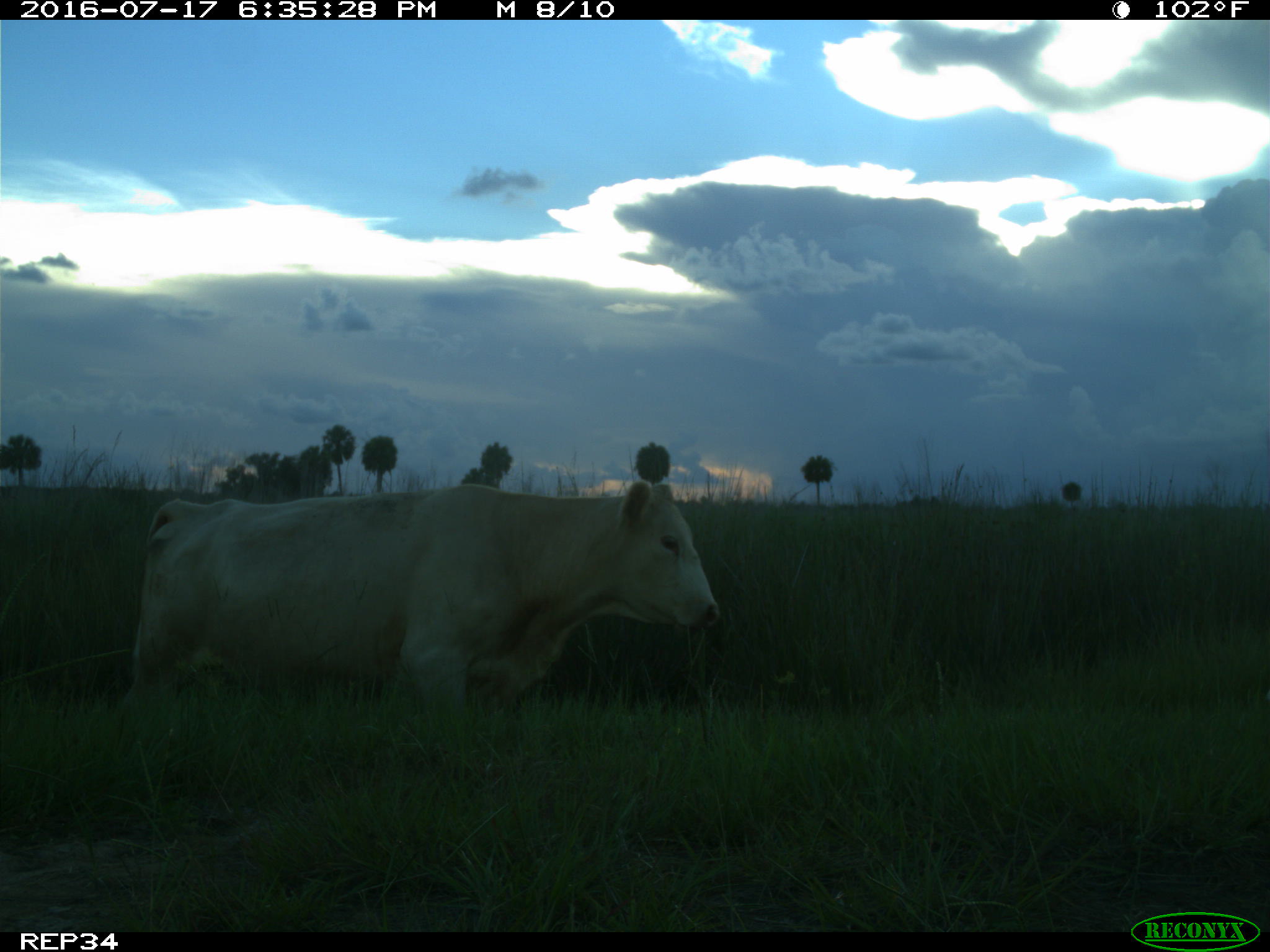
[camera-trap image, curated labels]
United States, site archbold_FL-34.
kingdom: Animalia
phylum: Chordata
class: Mammalia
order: Artiodactyla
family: Bovidae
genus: Bos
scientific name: Bos taurus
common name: domestic cow